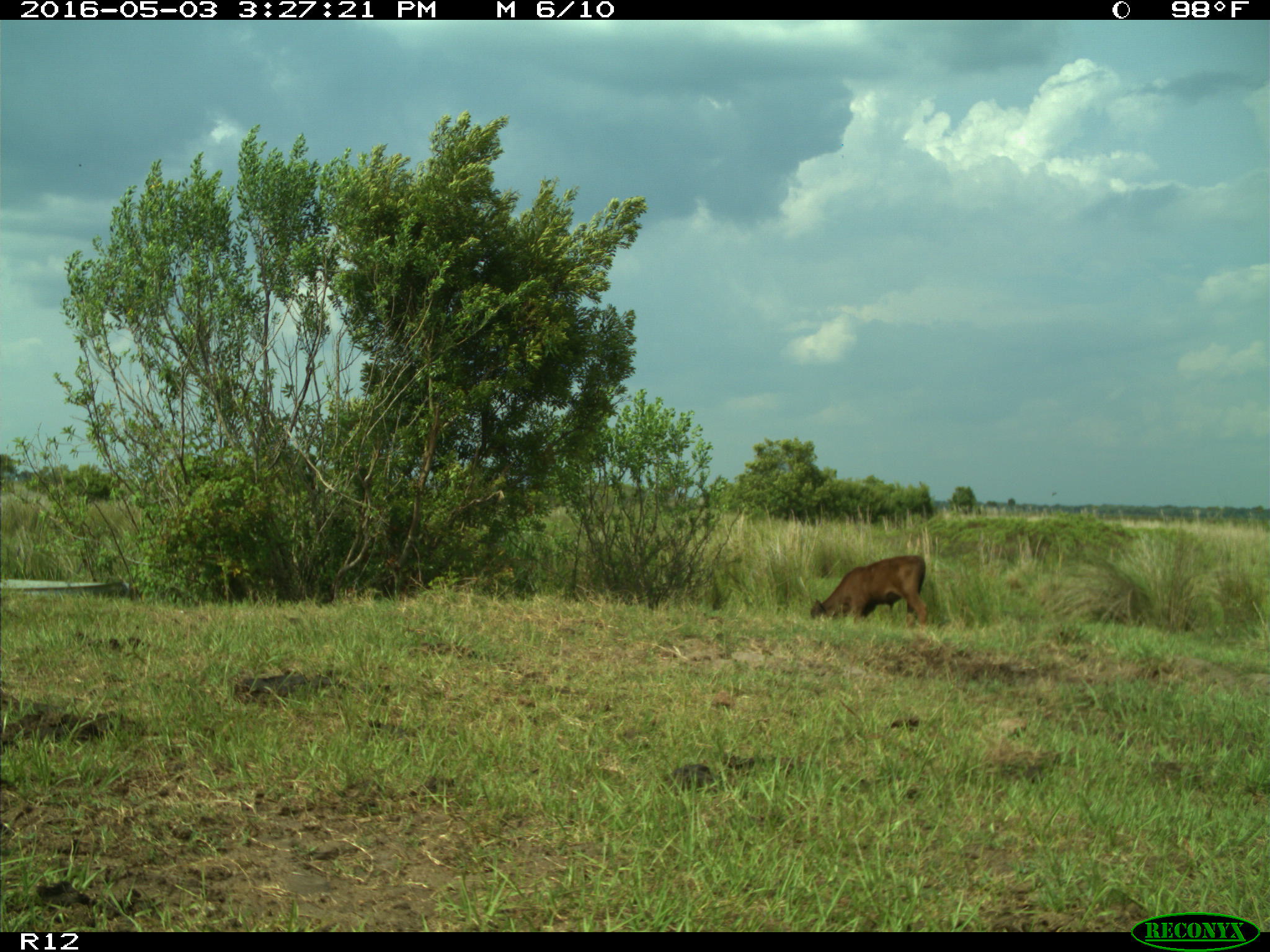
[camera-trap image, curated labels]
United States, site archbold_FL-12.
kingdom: Animalia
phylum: Chordata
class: Mammalia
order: Artiodactyla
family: Bovidae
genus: Bos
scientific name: Bos taurus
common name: domestic cow